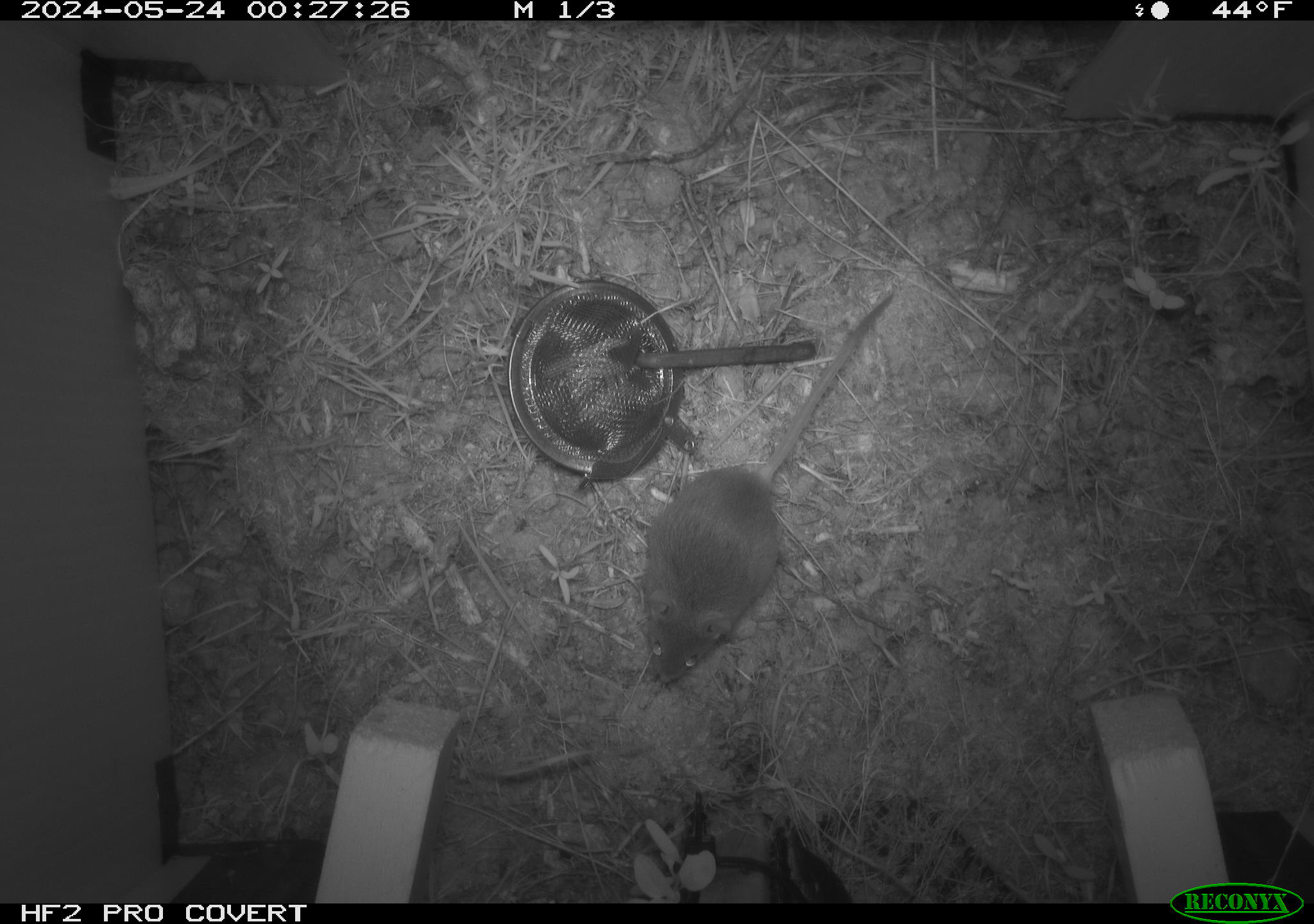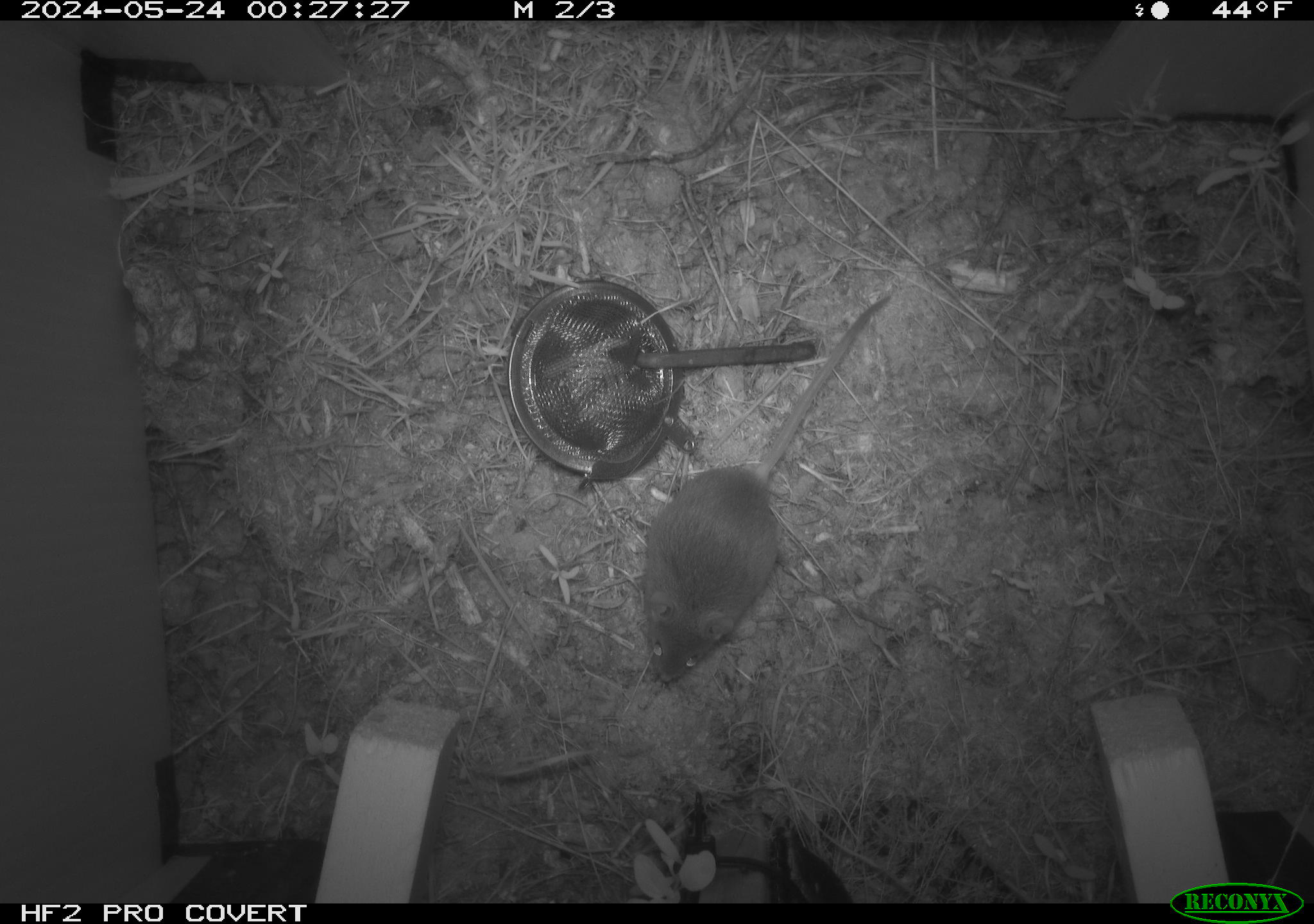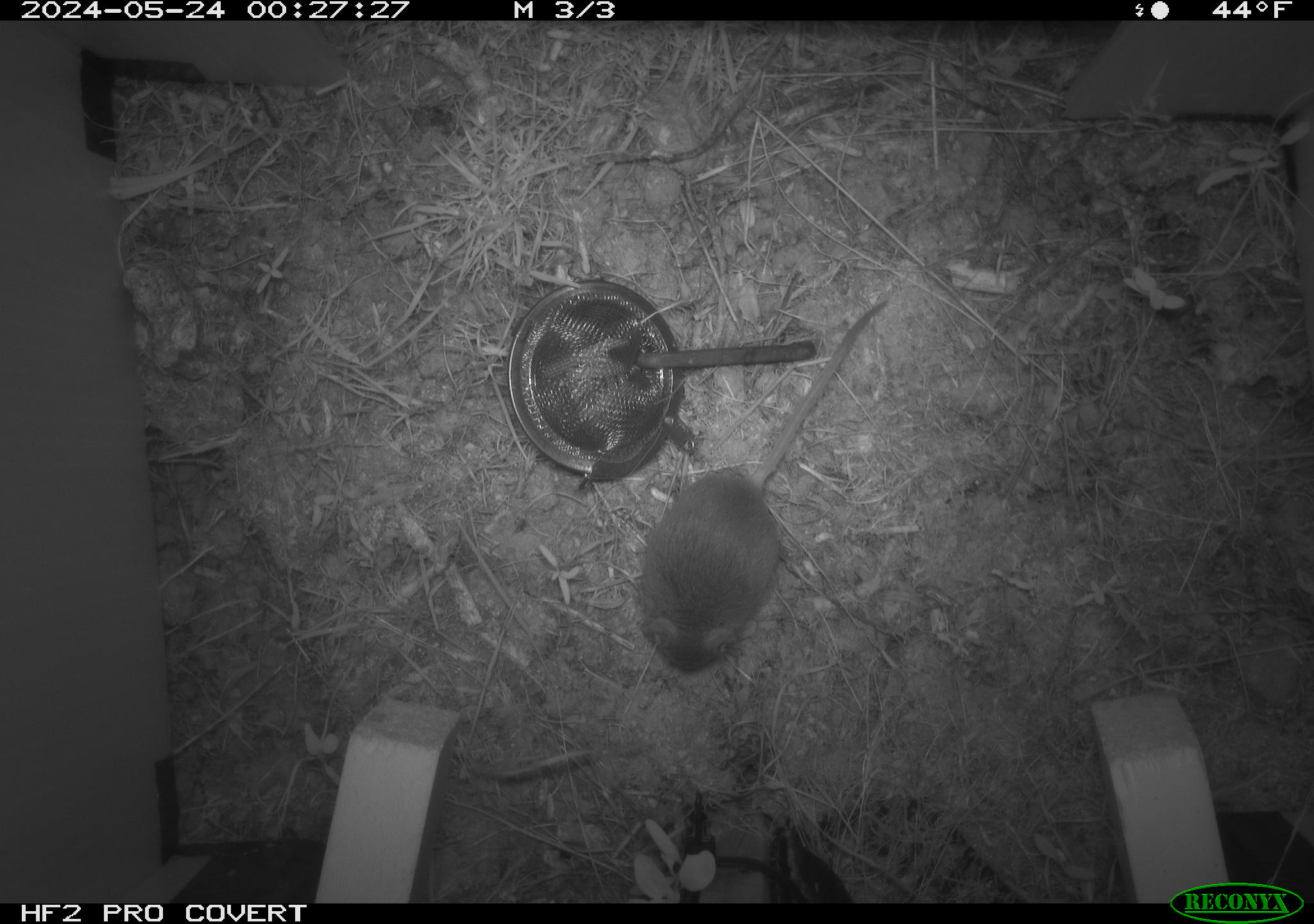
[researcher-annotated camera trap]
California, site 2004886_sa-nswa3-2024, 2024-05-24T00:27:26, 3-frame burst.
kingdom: Animalia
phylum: Chordata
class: Mammalia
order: Rodentia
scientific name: Rodentia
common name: rodent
Rodent (Rodentia).